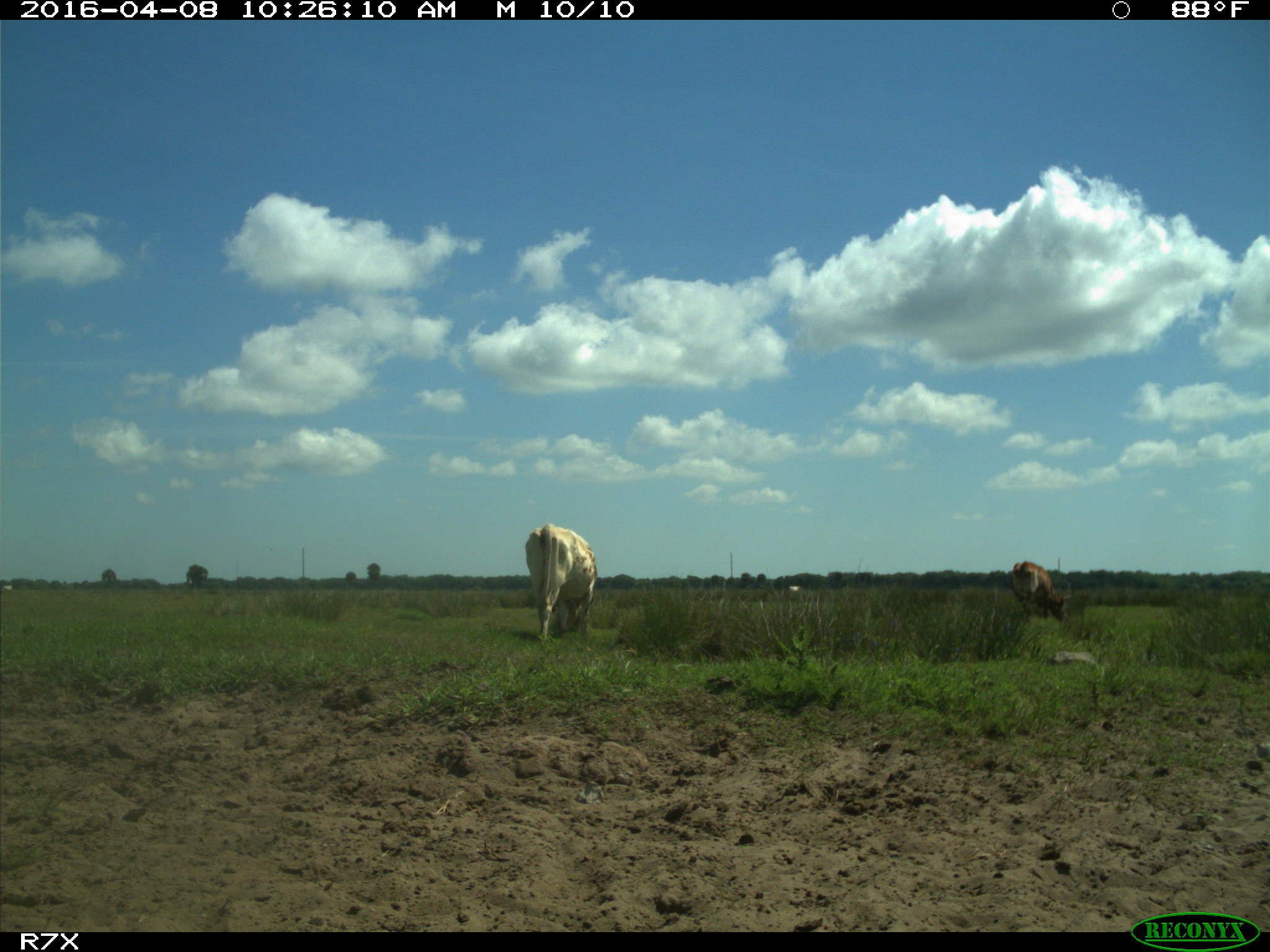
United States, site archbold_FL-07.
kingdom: Animalia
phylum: Chordata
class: Mammalia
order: Artiodactyla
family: Bovidae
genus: Bos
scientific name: Bos taurus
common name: domestic cow